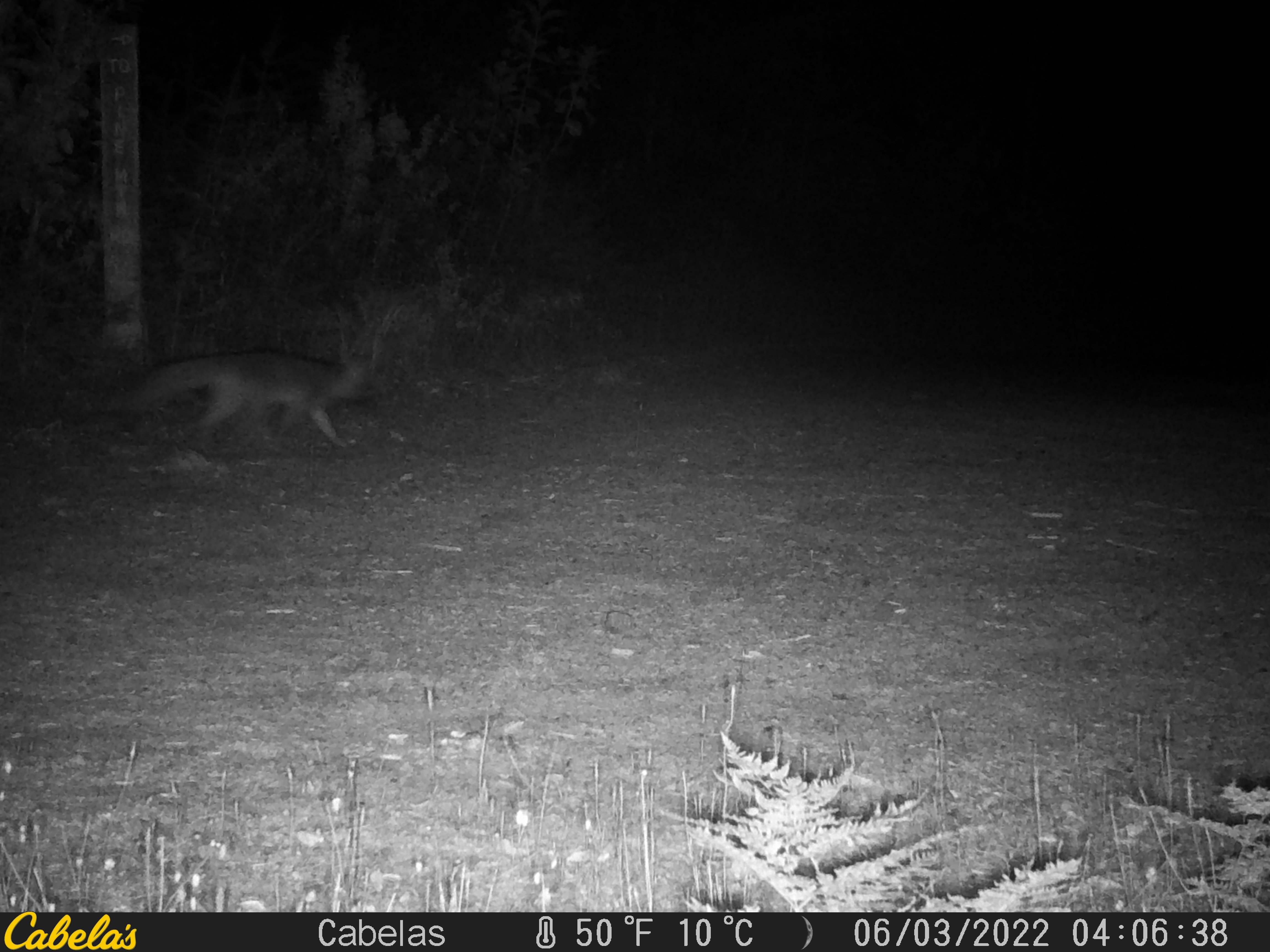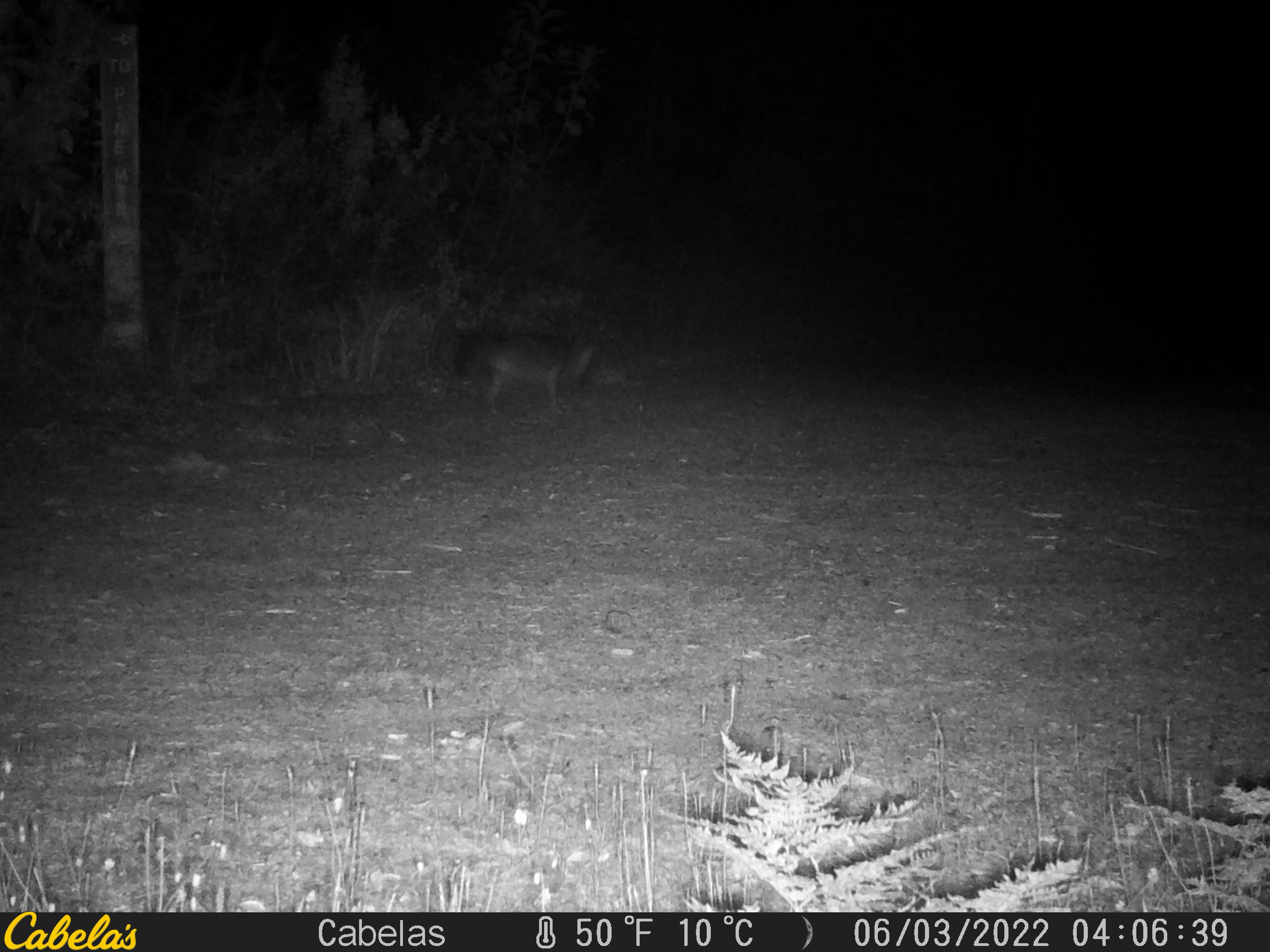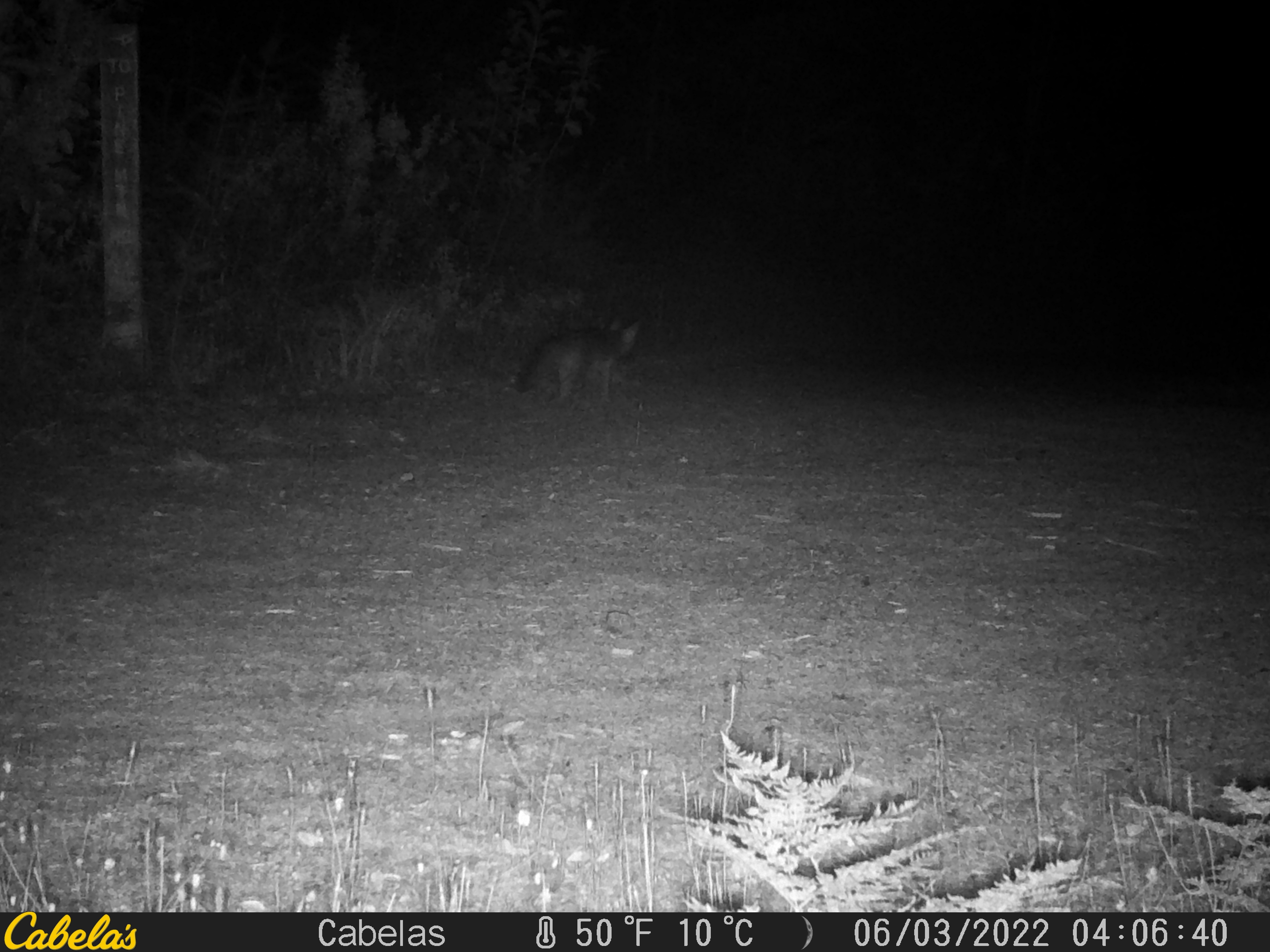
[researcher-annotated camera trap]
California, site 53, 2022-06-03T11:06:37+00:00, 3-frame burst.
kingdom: Animalia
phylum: Chordata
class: Mammalia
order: Carnivora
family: Canidae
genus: Urocyon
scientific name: Urocyon cinereoargenteus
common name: gray fox